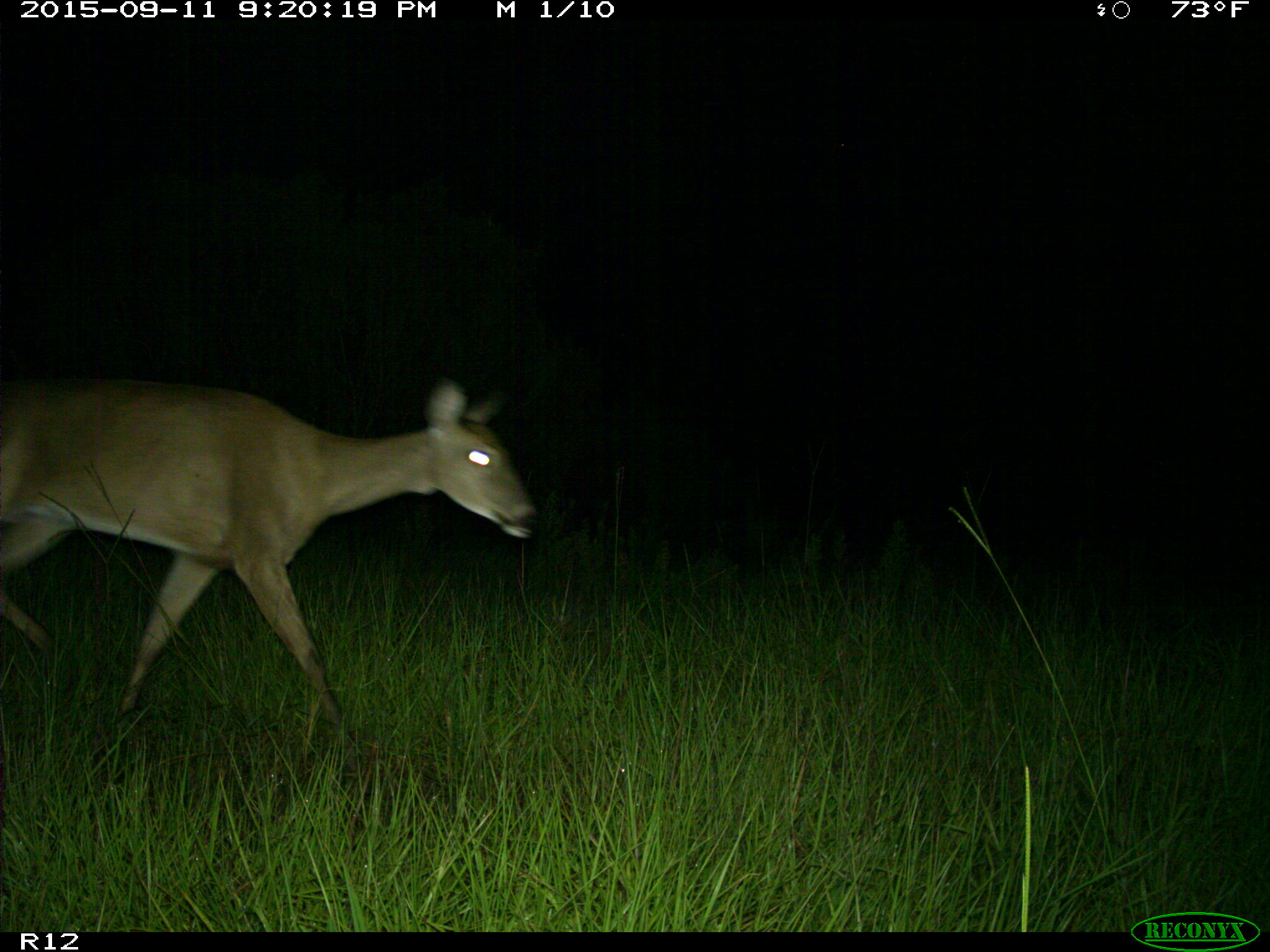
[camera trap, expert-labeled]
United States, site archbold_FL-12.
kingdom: Animalia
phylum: Chordata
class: Mammalia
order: Artiodactyla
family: Cervidae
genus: Odocoileus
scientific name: Odocoileus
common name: deer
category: unidentified deer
Unidentified deer (deer) (Odocoileus).